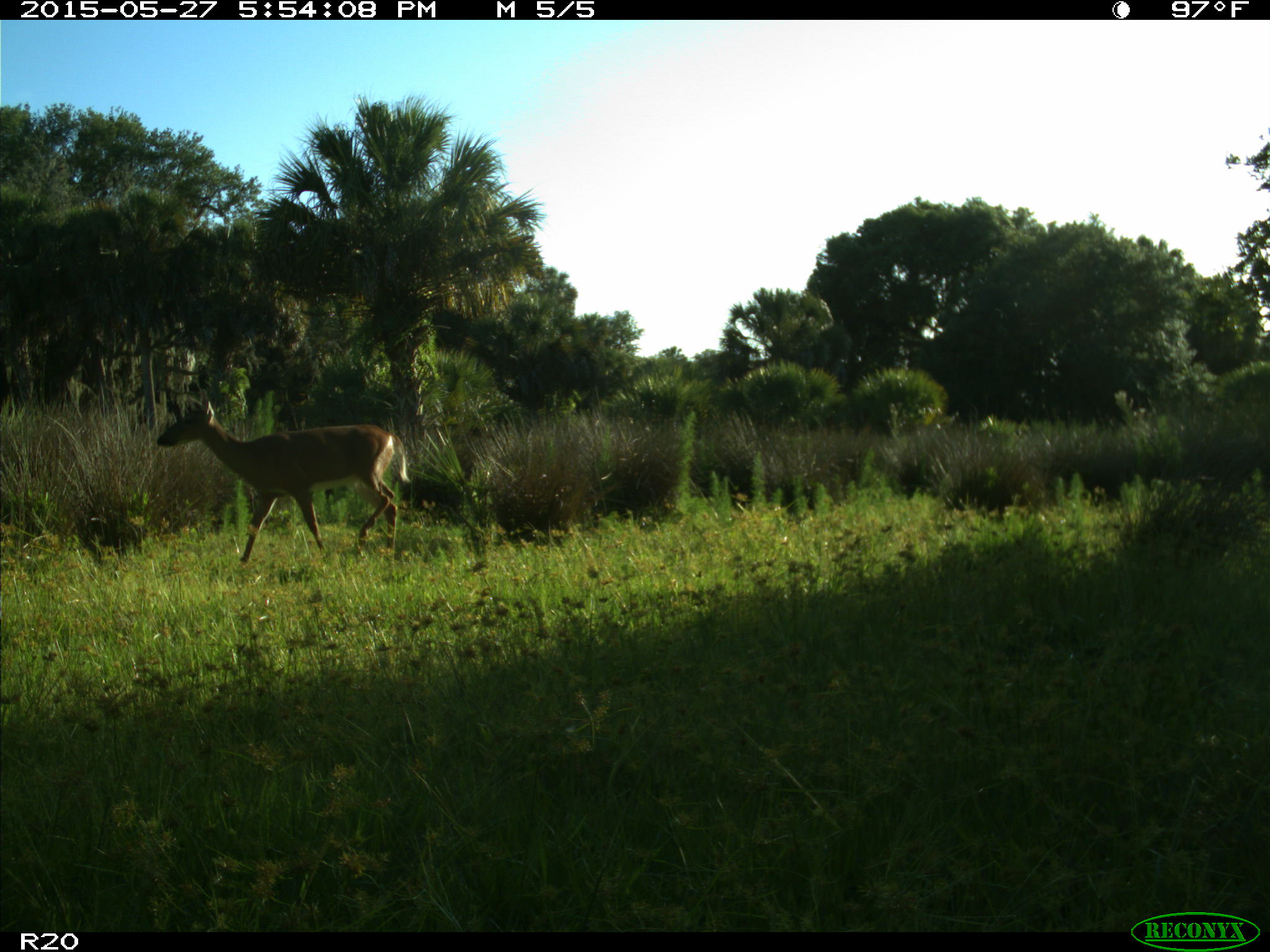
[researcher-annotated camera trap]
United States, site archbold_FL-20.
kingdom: Animalia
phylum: Chordata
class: Mammalia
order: Artiodactyla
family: Cervidae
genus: Odocoileus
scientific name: Odocoileus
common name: deer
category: unidentified deer